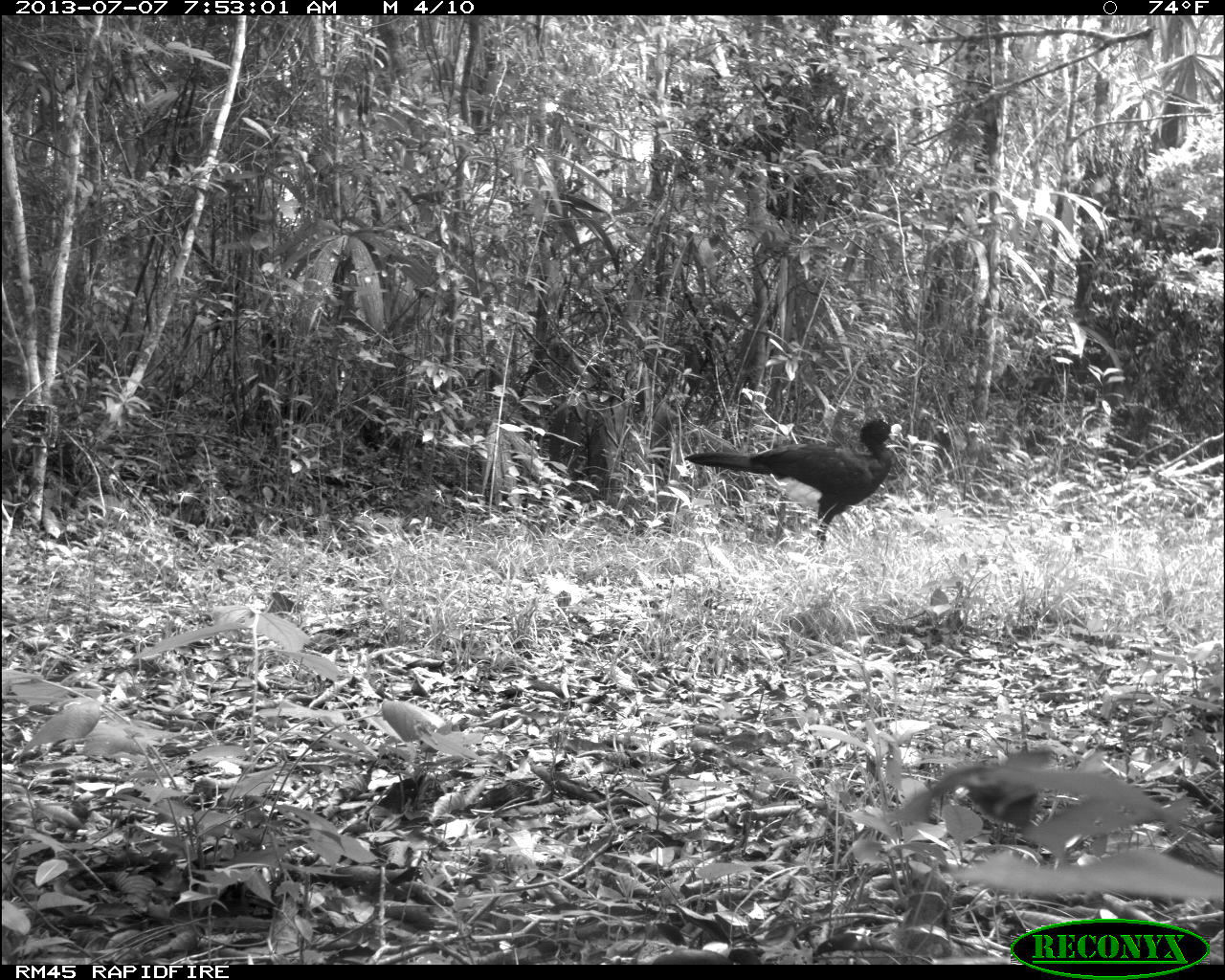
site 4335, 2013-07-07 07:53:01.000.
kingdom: Animalia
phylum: Chordata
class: Aves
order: Galliformes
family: Cracidae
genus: Crax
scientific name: Crax rubra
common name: great curassow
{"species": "Crax rubra (great curassow)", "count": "1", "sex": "male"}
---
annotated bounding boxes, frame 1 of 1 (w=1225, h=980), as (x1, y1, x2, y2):
crax rubra: (684, 415, 902, 554)